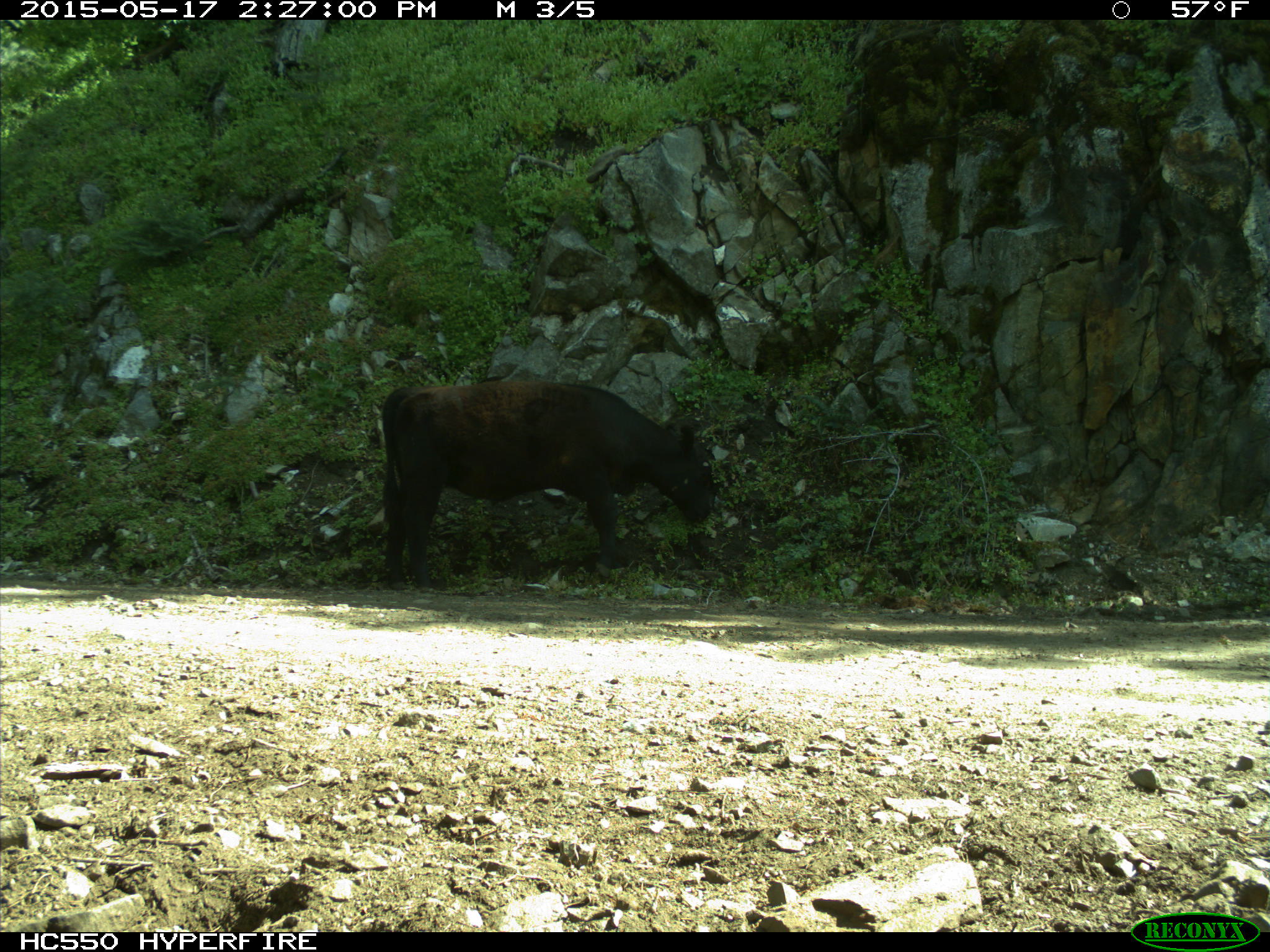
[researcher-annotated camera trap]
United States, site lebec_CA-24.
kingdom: Animalia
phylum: Chordata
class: Mammalia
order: Artiodactyla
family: Bovidae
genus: Bos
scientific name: Bos taurus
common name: domestic cow